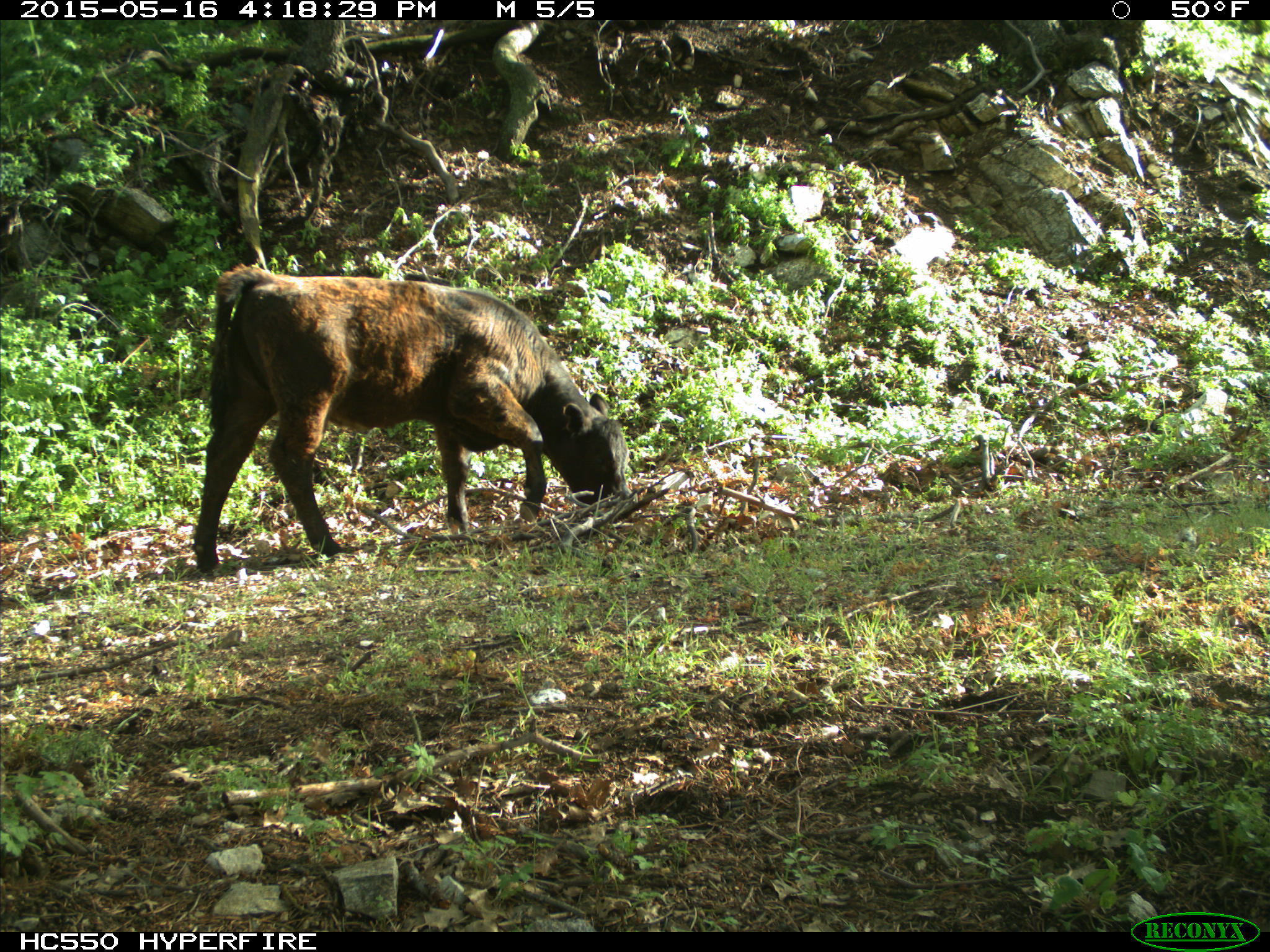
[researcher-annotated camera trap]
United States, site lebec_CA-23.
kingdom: Animalia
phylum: Chordata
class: Mammalia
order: Artiodactyla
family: Bovidae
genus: Bos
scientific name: Bos taurus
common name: domestic cow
Bos taurus (domestic cow).